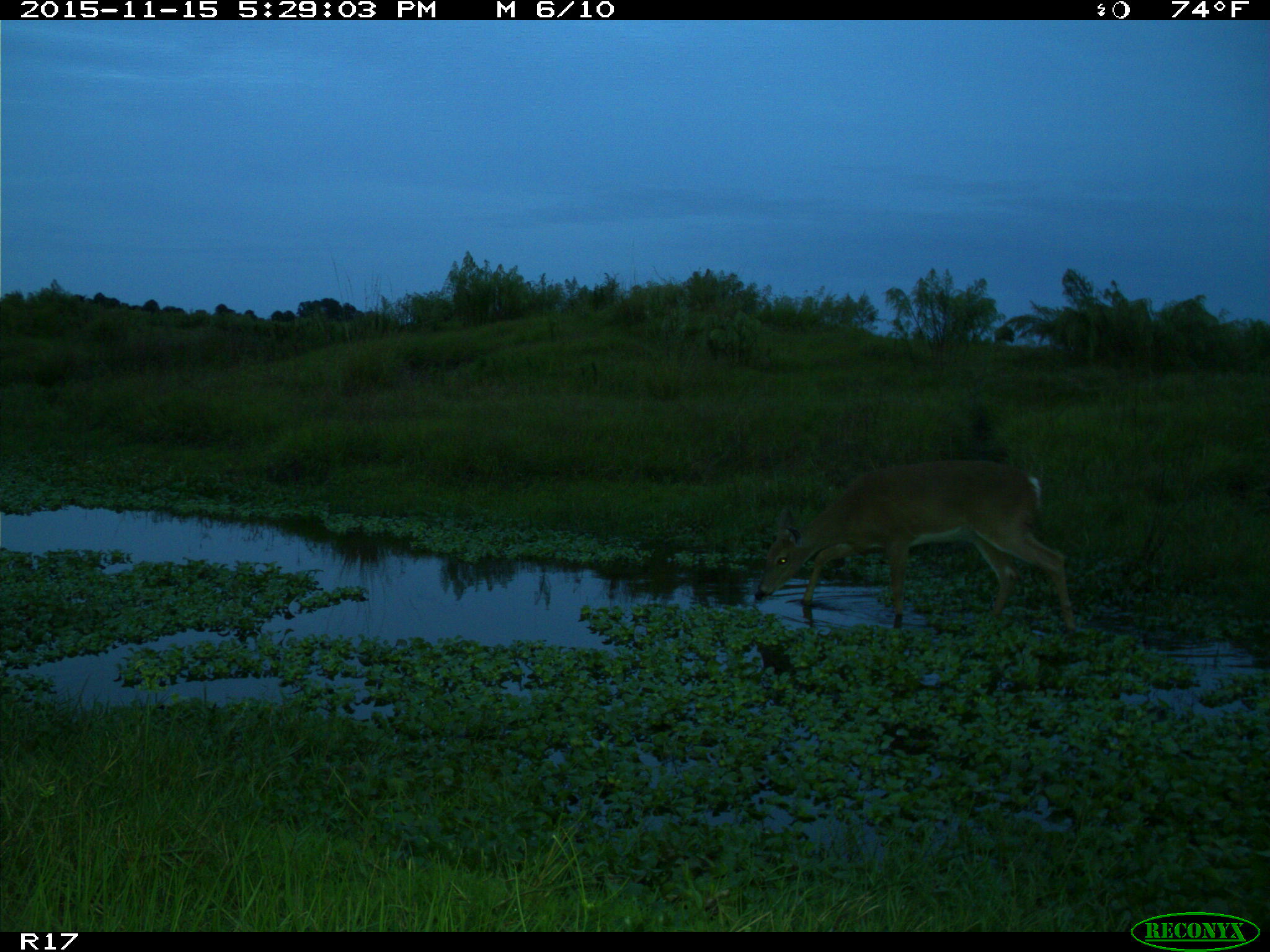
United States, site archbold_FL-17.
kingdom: Animalia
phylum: Chordata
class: Mammalia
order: Artiodactyla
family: Cervidae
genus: Odocoileus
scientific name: Odocoileus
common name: deer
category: unidentified deer